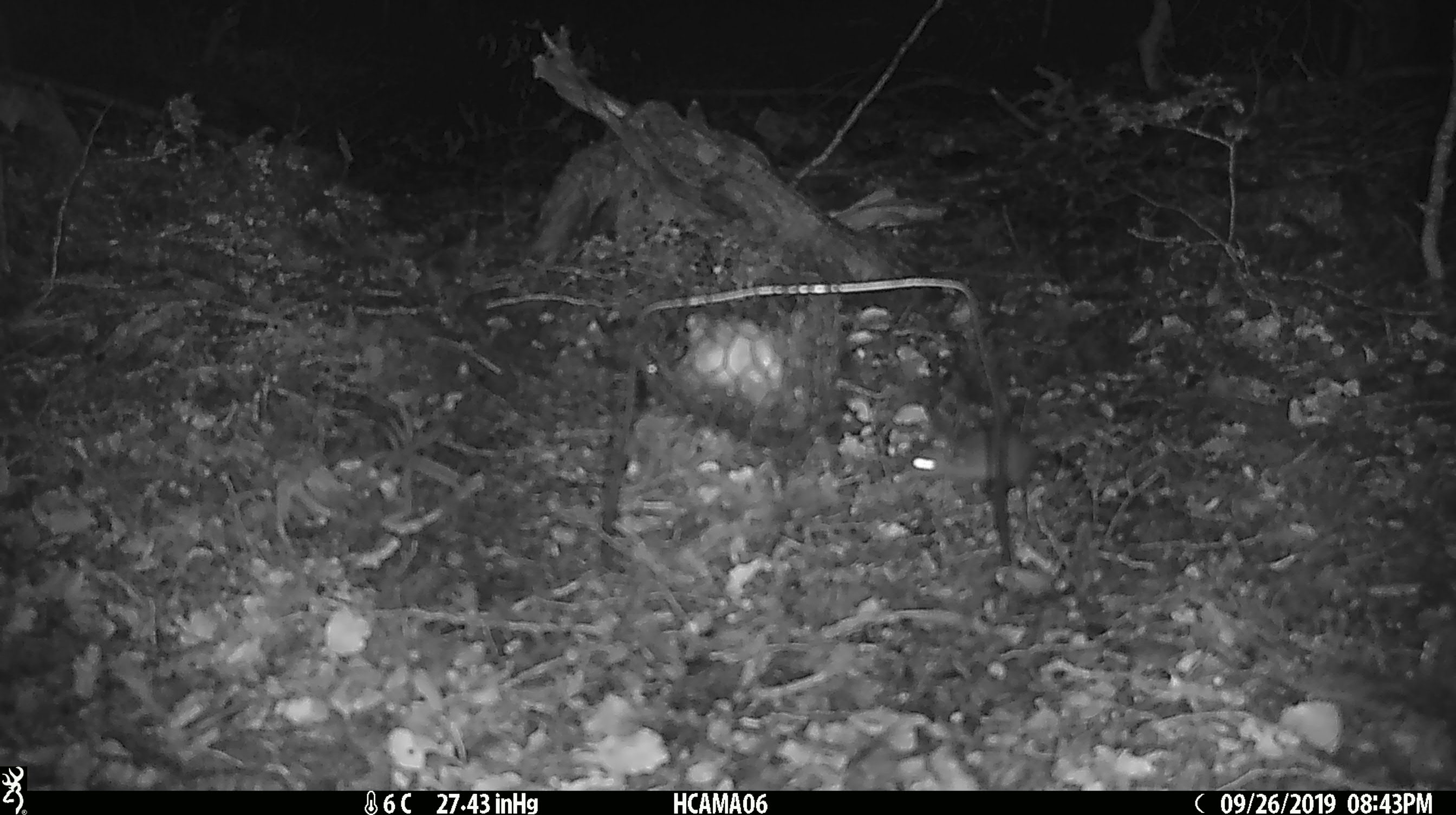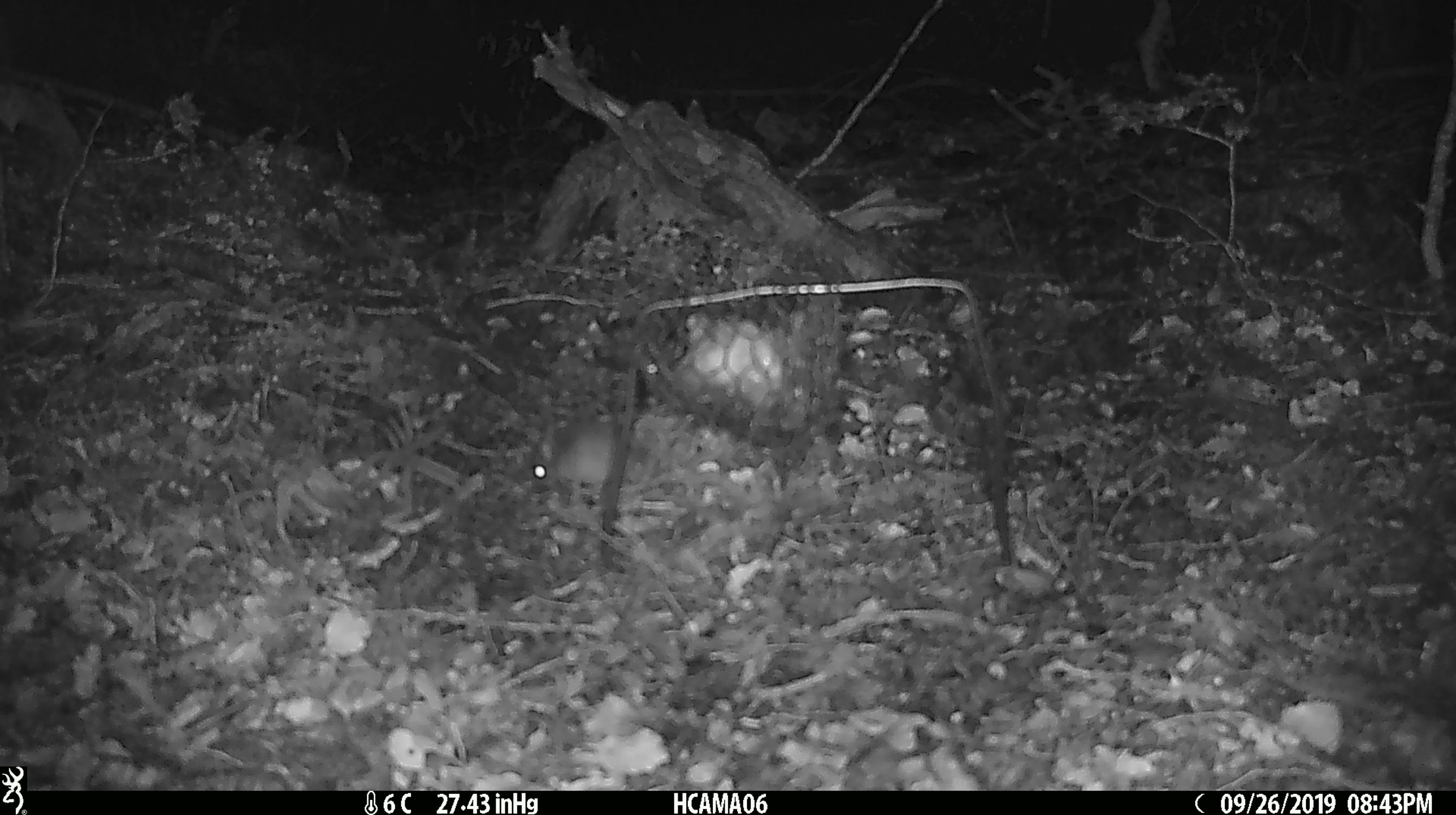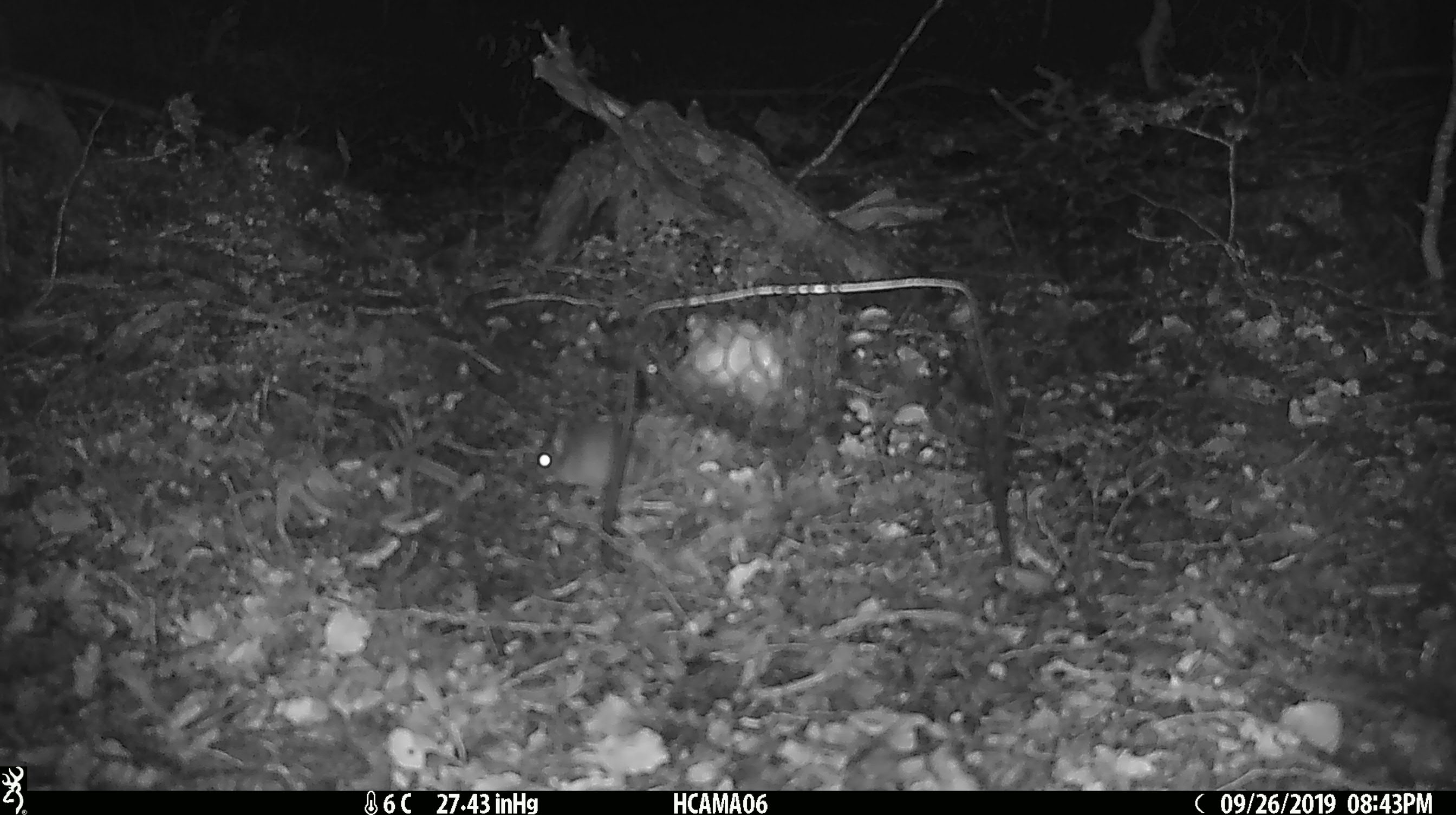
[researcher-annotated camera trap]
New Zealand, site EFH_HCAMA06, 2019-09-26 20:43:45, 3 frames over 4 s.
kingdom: Animalia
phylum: Chordata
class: Mammalia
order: Rodentia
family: Muridae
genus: Mus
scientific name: Mus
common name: mouse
Mouse (Mus).